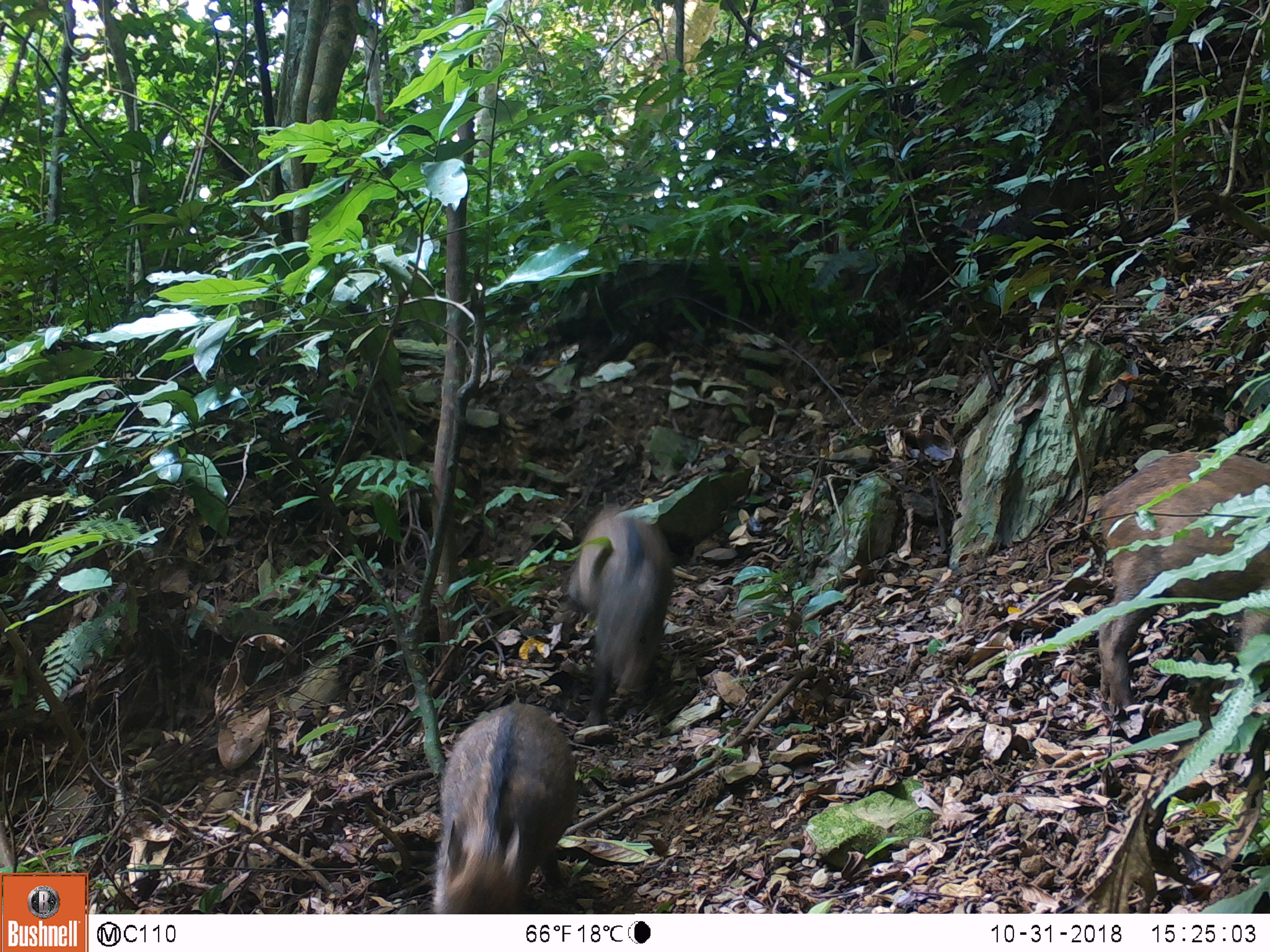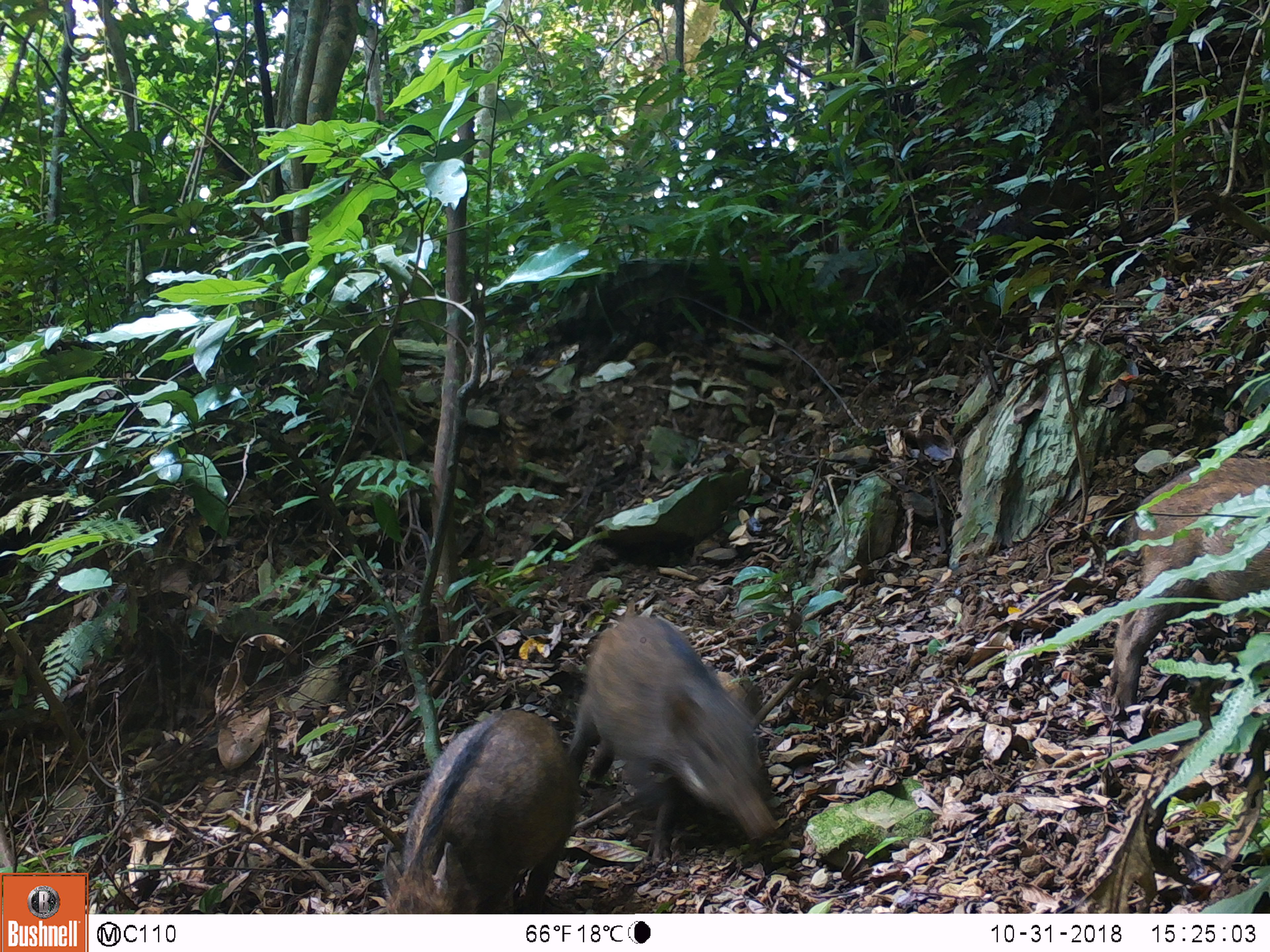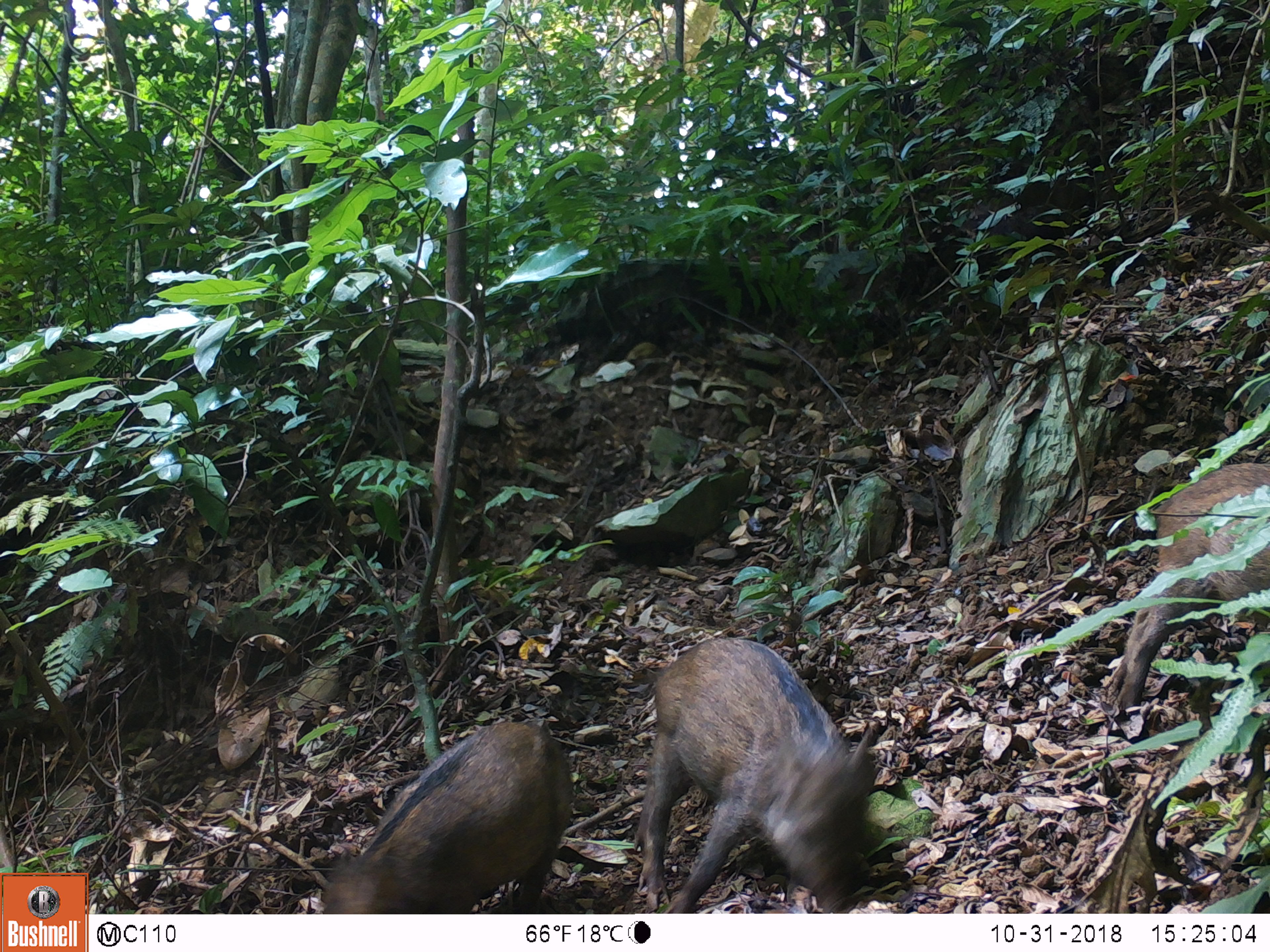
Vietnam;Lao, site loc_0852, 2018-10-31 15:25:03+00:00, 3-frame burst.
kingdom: Animalia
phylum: Chordata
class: Mammalia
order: Artiodactyla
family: Suidae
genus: Sus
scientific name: Sus scrofa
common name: eurasian wild pig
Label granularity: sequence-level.